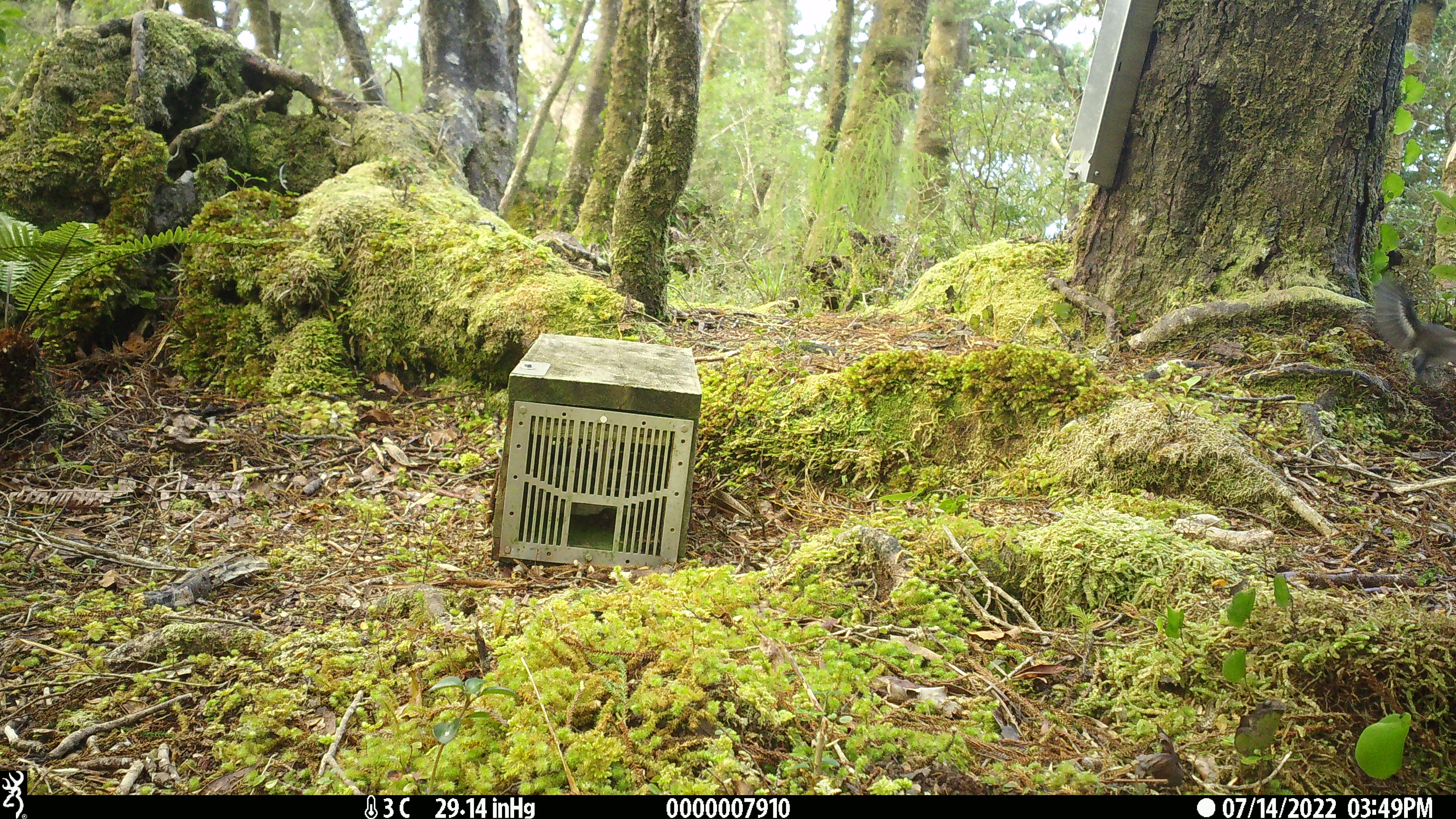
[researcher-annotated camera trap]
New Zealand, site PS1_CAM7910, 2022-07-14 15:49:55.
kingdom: Animalia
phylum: Chordata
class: Aves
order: Passeriformes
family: Petroicidae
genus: Petroica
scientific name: Petroica macrocephala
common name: tomtit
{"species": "tomtit (Petroica macrocephala)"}